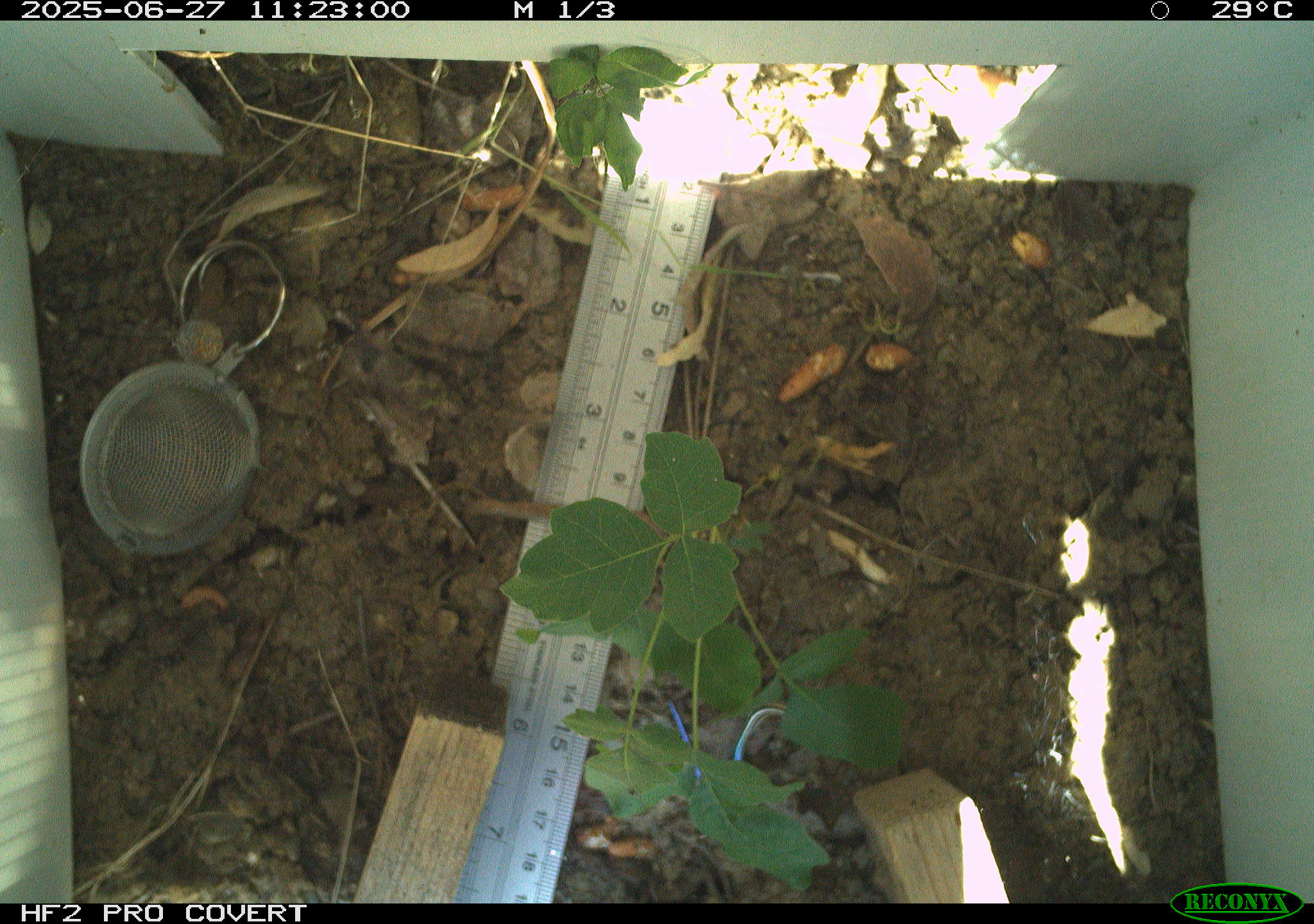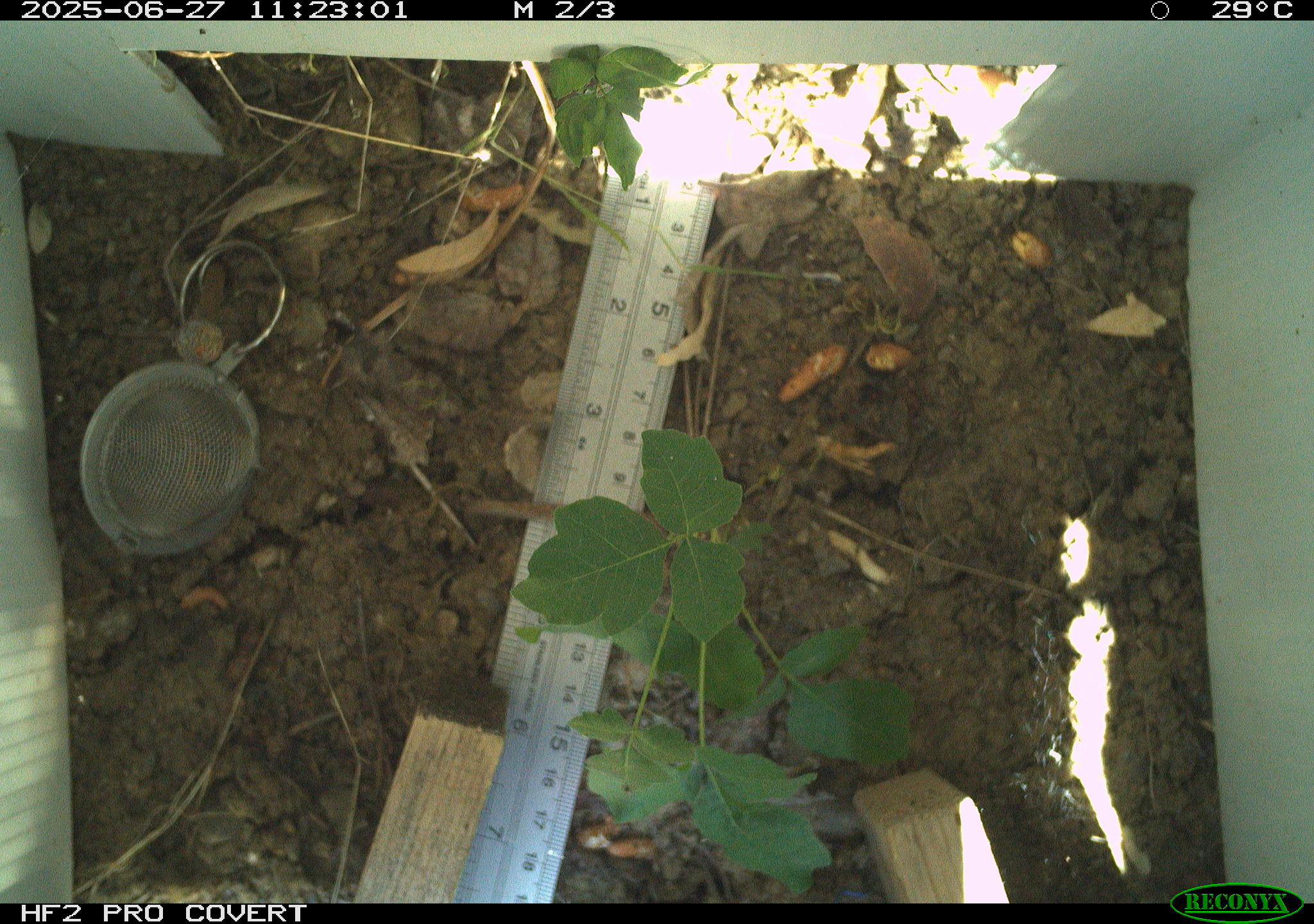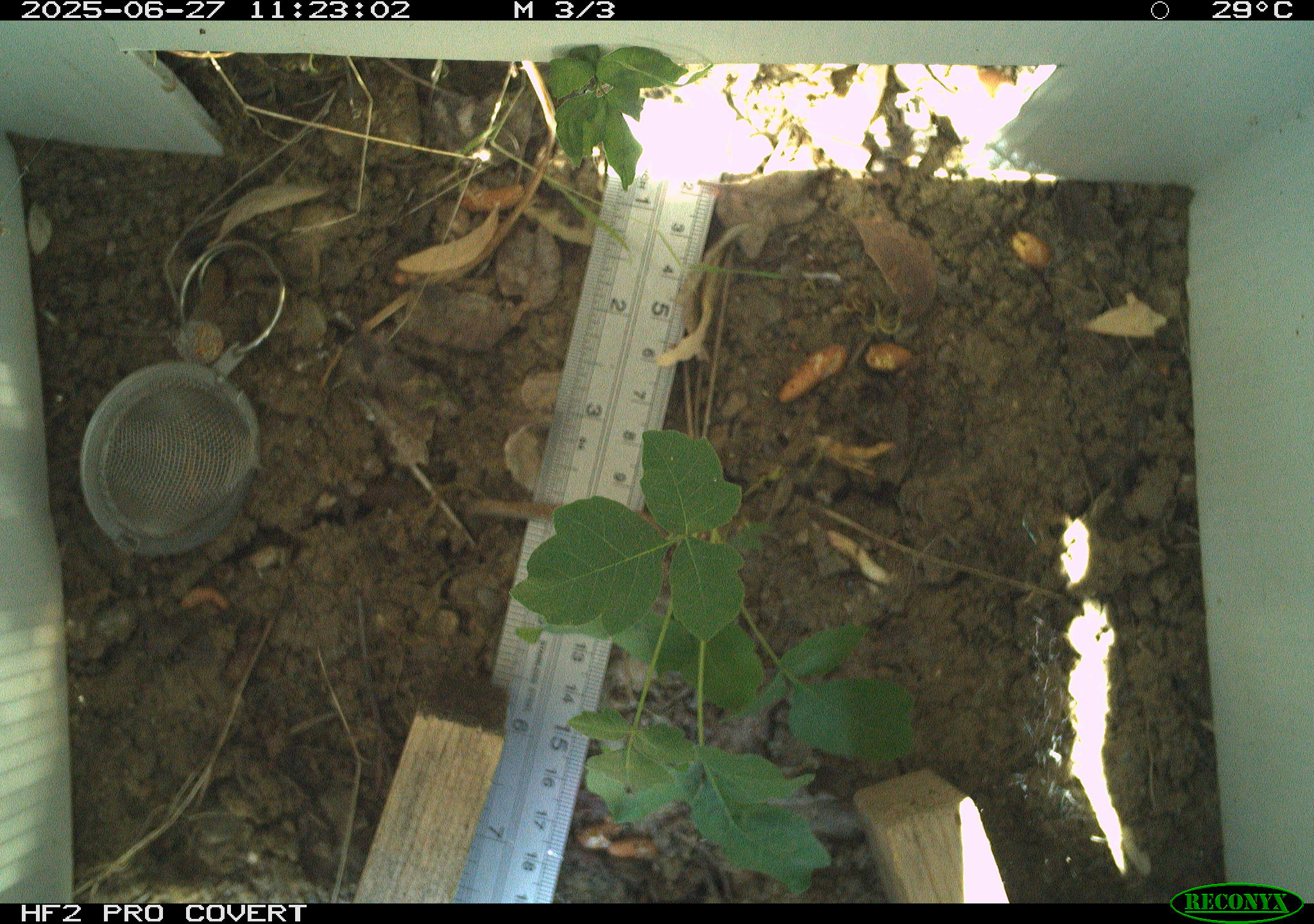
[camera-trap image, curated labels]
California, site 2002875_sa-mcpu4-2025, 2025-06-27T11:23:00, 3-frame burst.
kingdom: Animalia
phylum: Chordata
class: Reptilia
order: Squamata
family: Scincidae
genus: Plestiodon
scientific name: Plestiodon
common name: blue-tailed skinks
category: plestiodon species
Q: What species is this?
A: Plestiodon species (blue-tailed skinks) (Plestiodon).